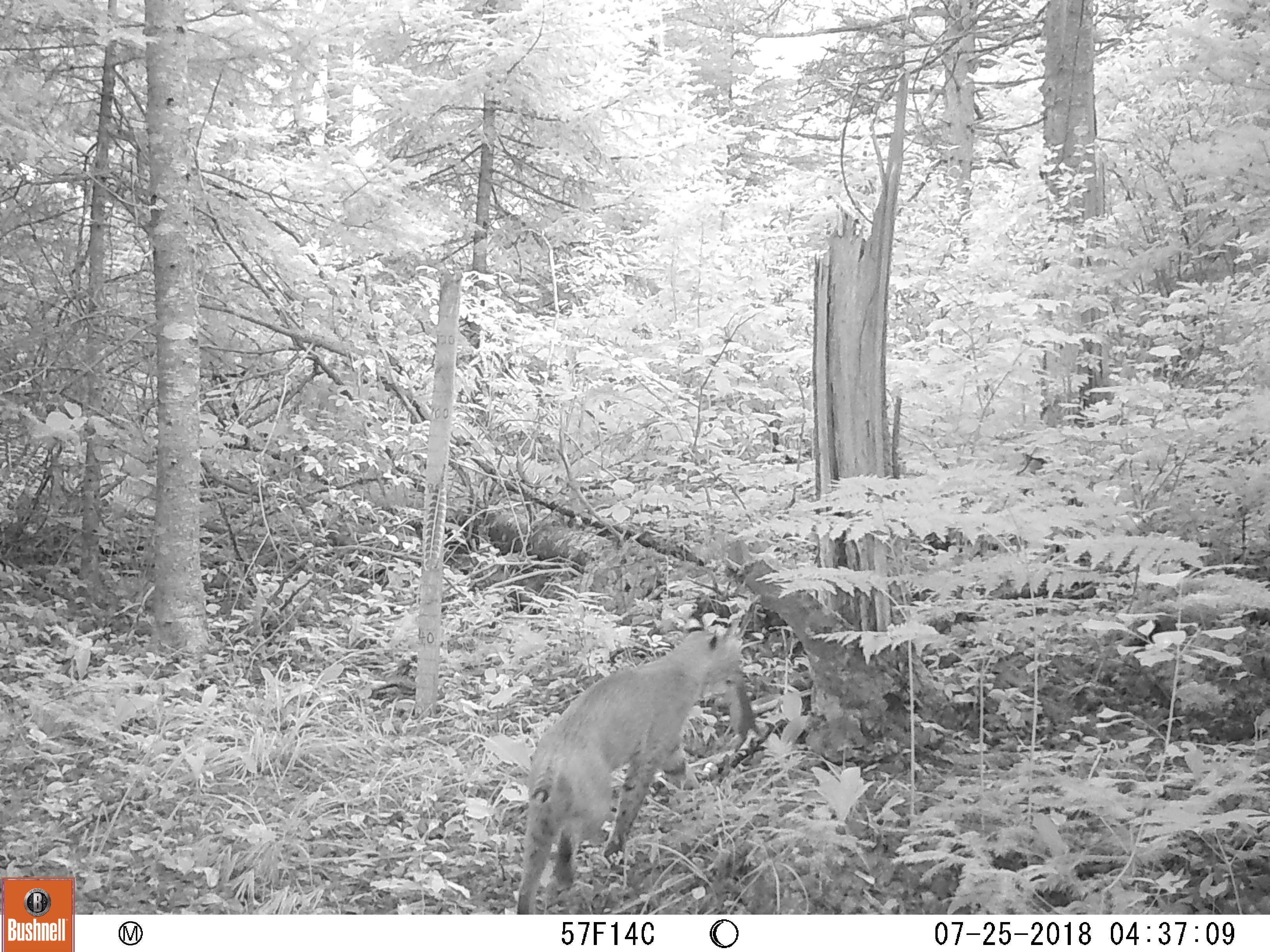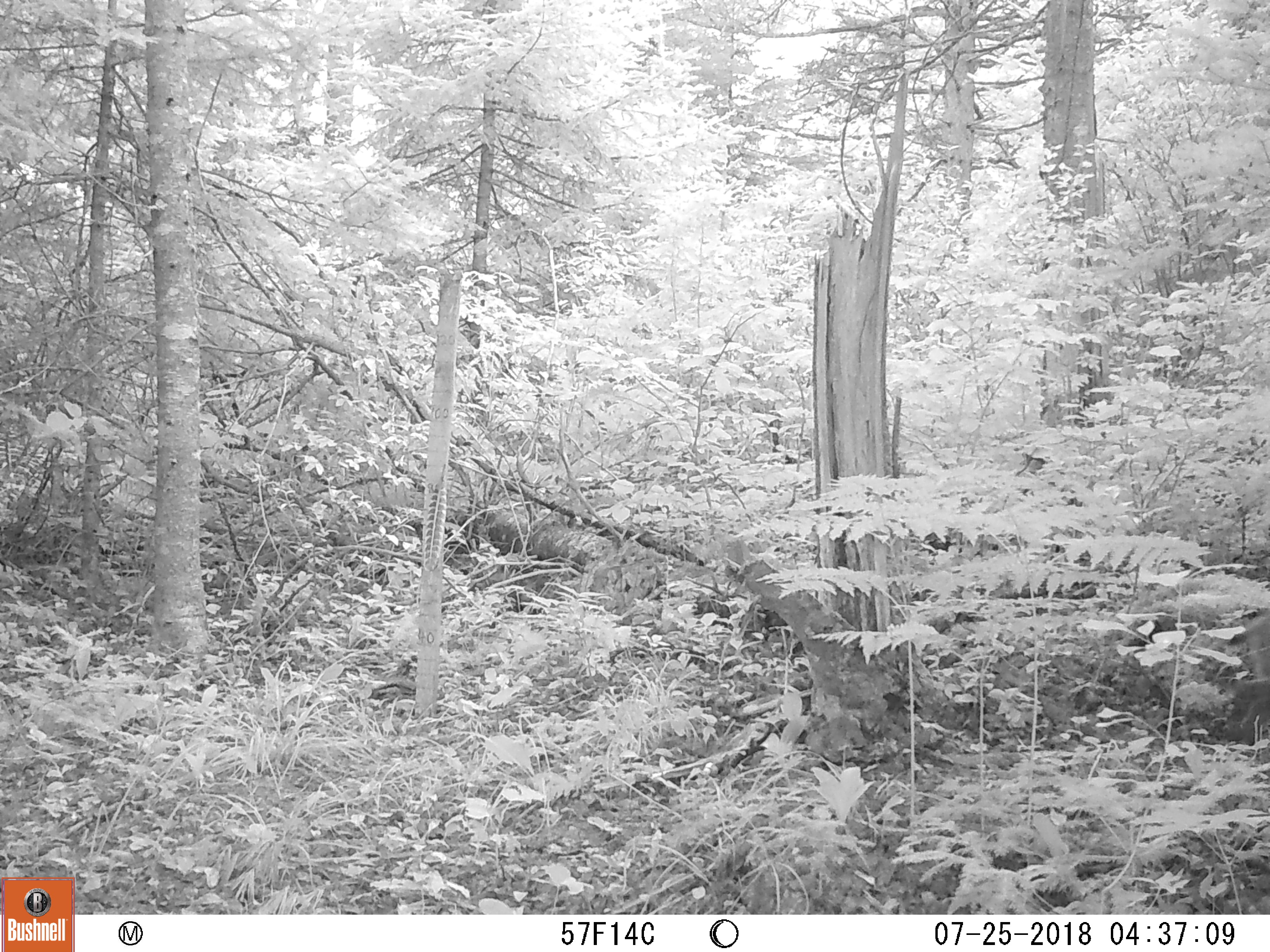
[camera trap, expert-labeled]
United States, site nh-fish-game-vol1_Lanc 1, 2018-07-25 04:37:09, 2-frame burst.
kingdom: Animalia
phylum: Chordata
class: Mammalia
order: Carnivora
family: Felidae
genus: Lynx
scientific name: Lynx rufus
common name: bobcat